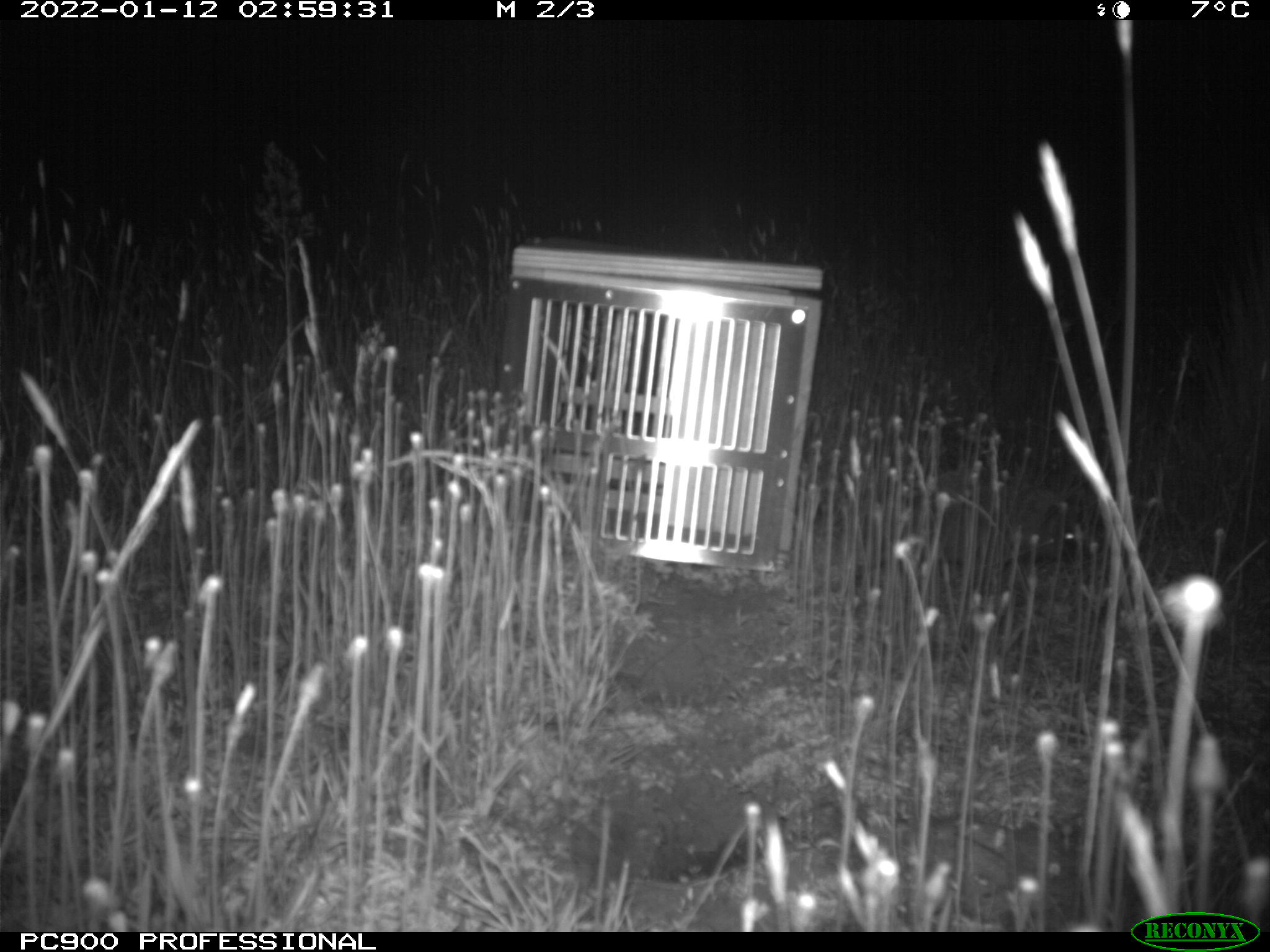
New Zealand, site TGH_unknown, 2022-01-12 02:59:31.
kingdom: Animalia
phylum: Chordata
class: Mammalia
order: Eulipotyphla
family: Erinaceidae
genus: Erinaceus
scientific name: Erinaceus europaeus europaeus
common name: european hedgehog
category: hedgehog